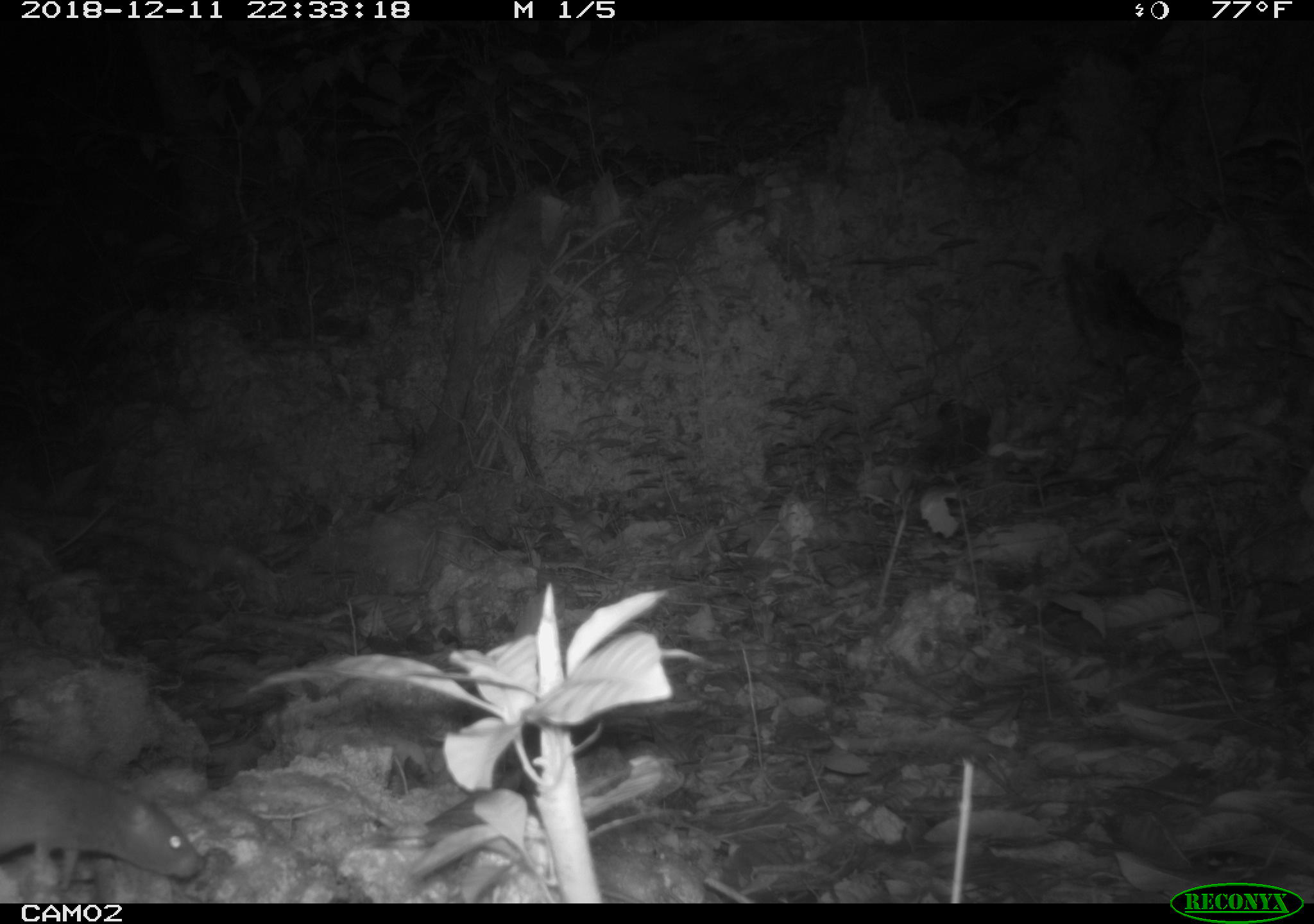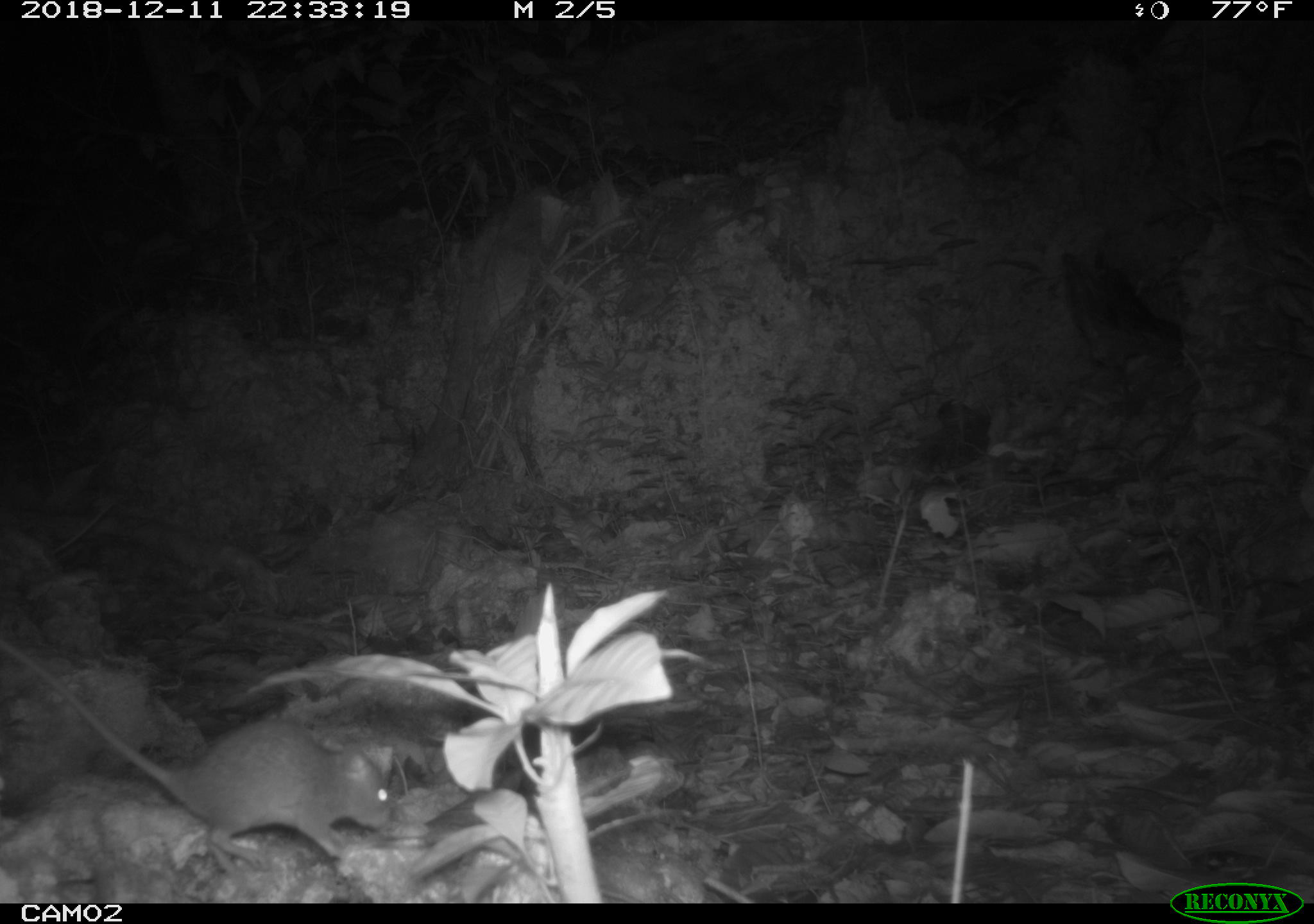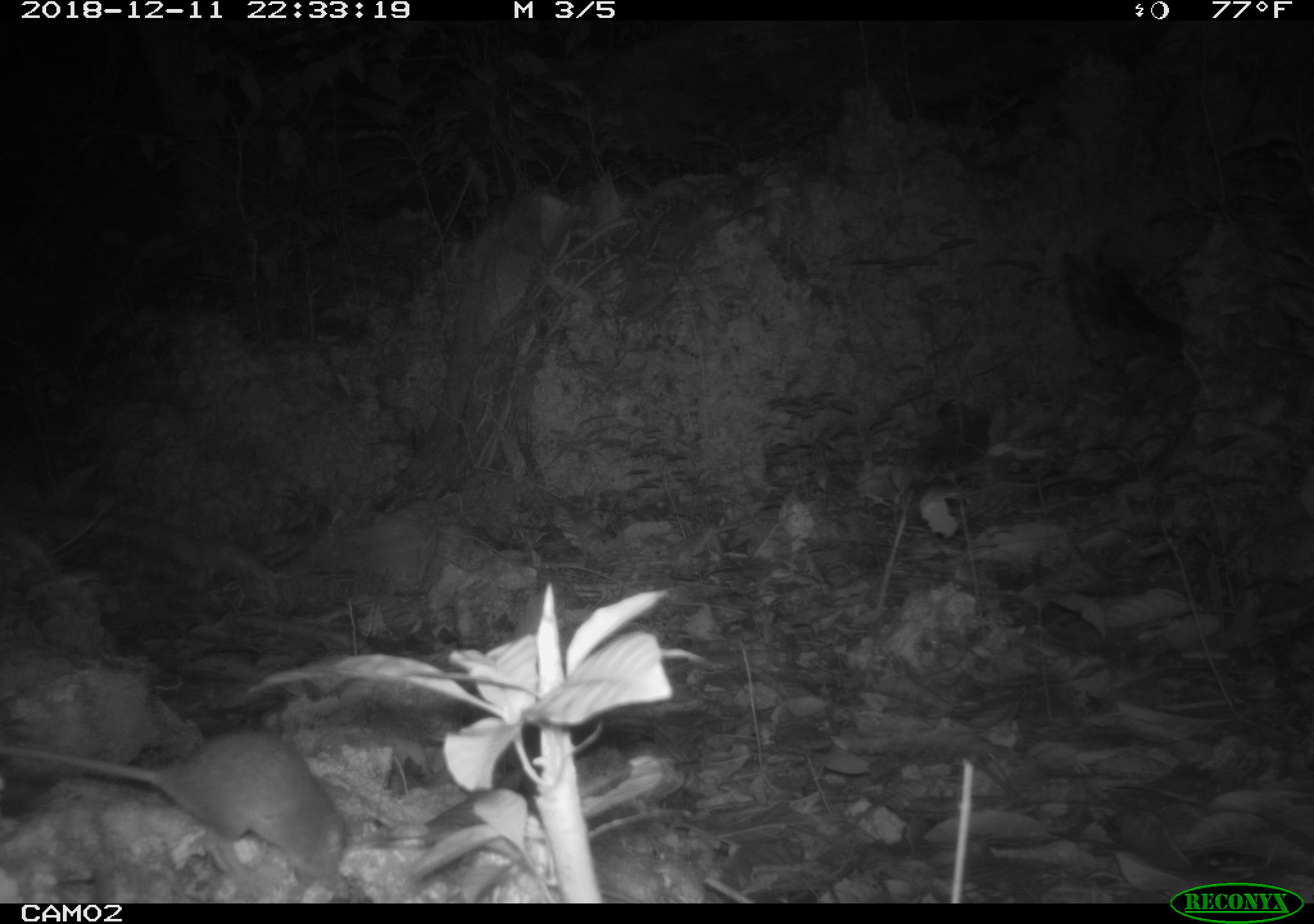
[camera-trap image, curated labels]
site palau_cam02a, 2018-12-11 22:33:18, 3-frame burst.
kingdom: Animalia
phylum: Chordata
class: Mammalia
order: Rodentia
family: Muridae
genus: Rattus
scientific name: Rattus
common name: rat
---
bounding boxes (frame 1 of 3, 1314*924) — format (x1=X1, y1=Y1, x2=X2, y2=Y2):
rat: (x1=0, y1=753, x2=214, y2=900)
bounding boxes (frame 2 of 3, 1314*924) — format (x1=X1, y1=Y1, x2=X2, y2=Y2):
rat: (x1=3, y1=642, x2=406, y2=873)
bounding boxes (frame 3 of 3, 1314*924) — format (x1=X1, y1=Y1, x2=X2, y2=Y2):
rat: (x1=0, y1=726, x2=353, y2=891)